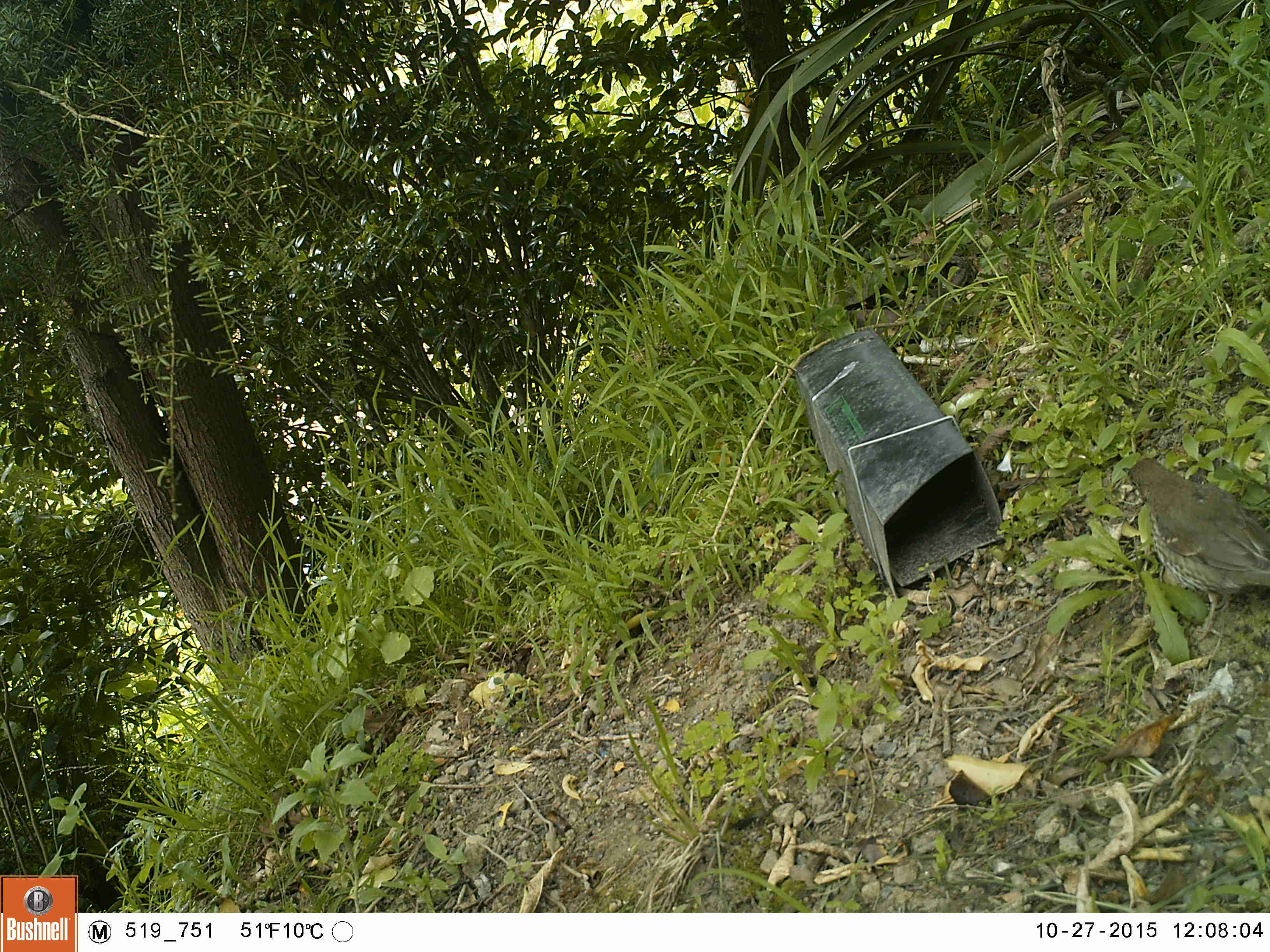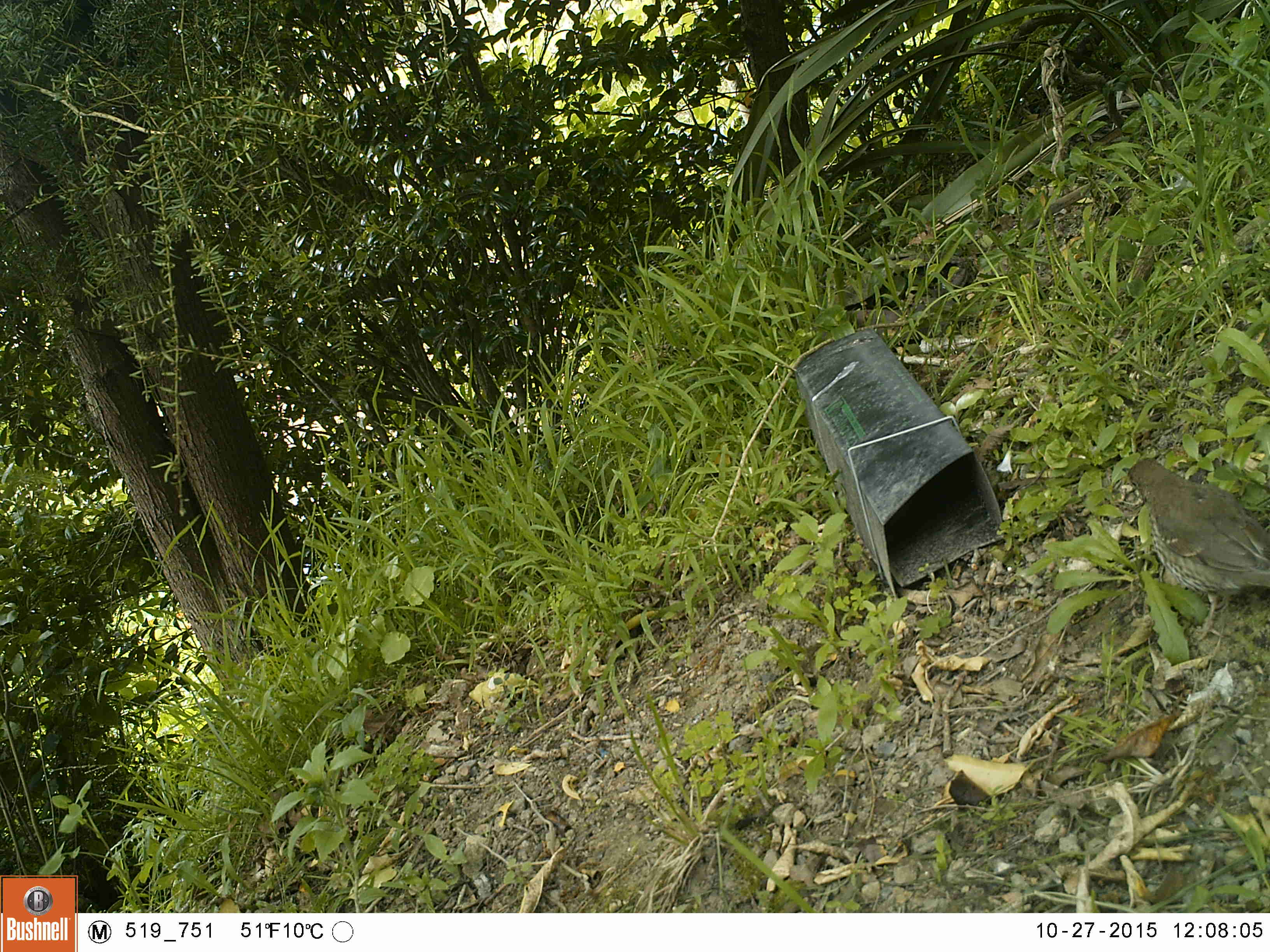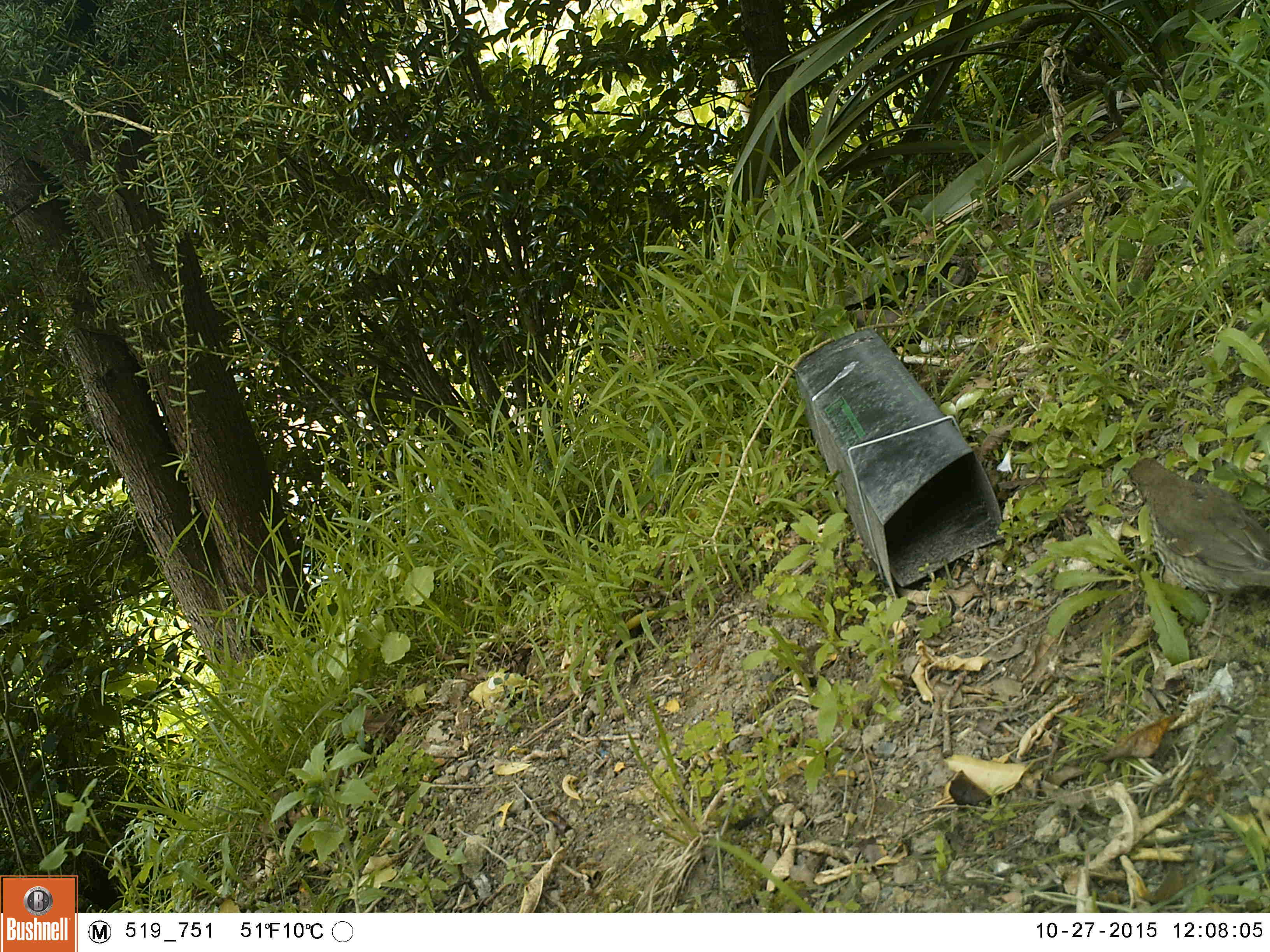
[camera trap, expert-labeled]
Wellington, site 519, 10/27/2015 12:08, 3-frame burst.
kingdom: Animalia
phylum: Chordata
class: Aves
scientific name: Aves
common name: bird